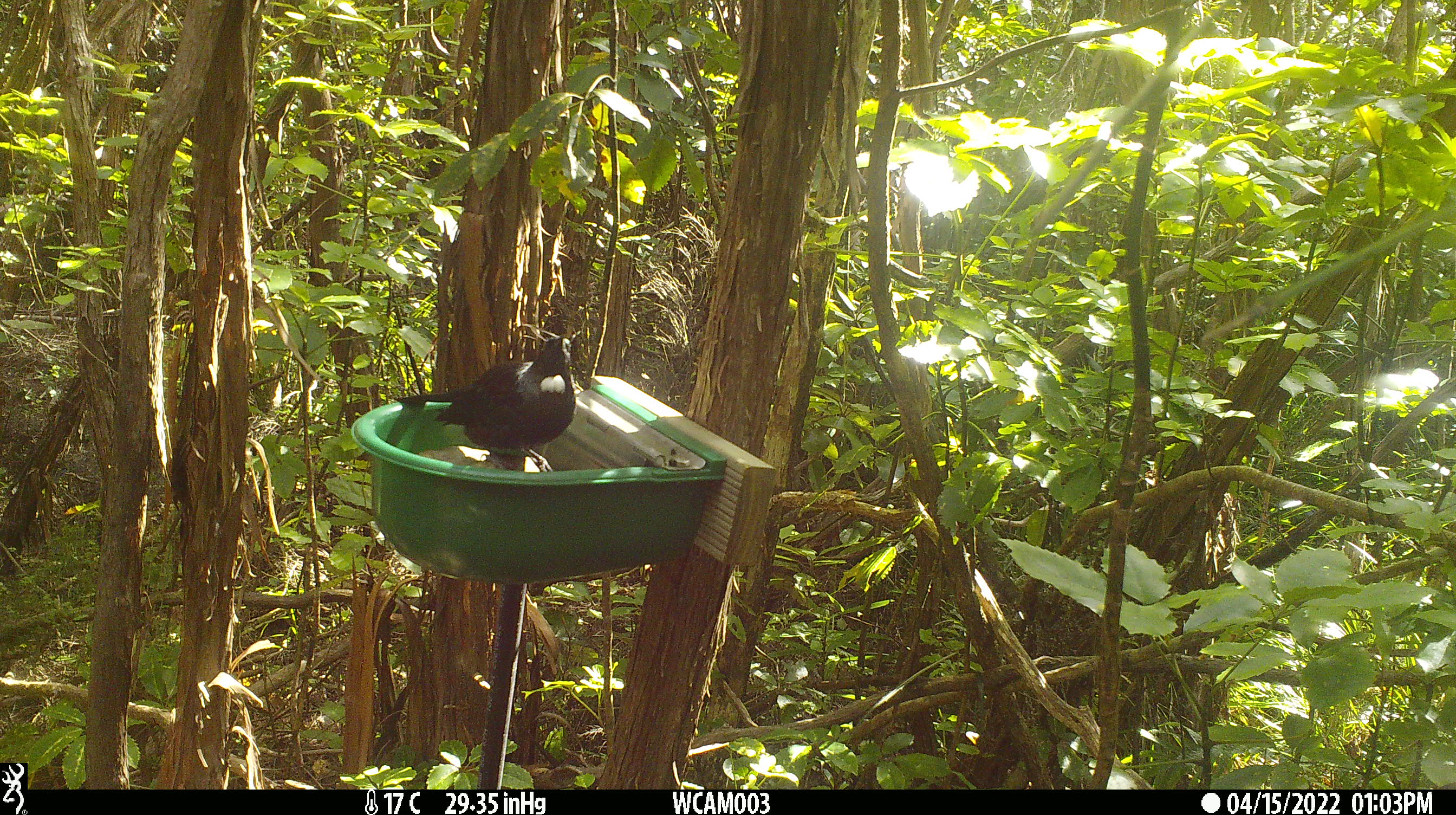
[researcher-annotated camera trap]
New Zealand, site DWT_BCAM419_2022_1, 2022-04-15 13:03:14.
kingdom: Animalia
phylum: Chordata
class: Aves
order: Passeriformes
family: Meliphagidae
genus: Prosthemadera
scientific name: Prosthemadera novaeseelandiae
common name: tui